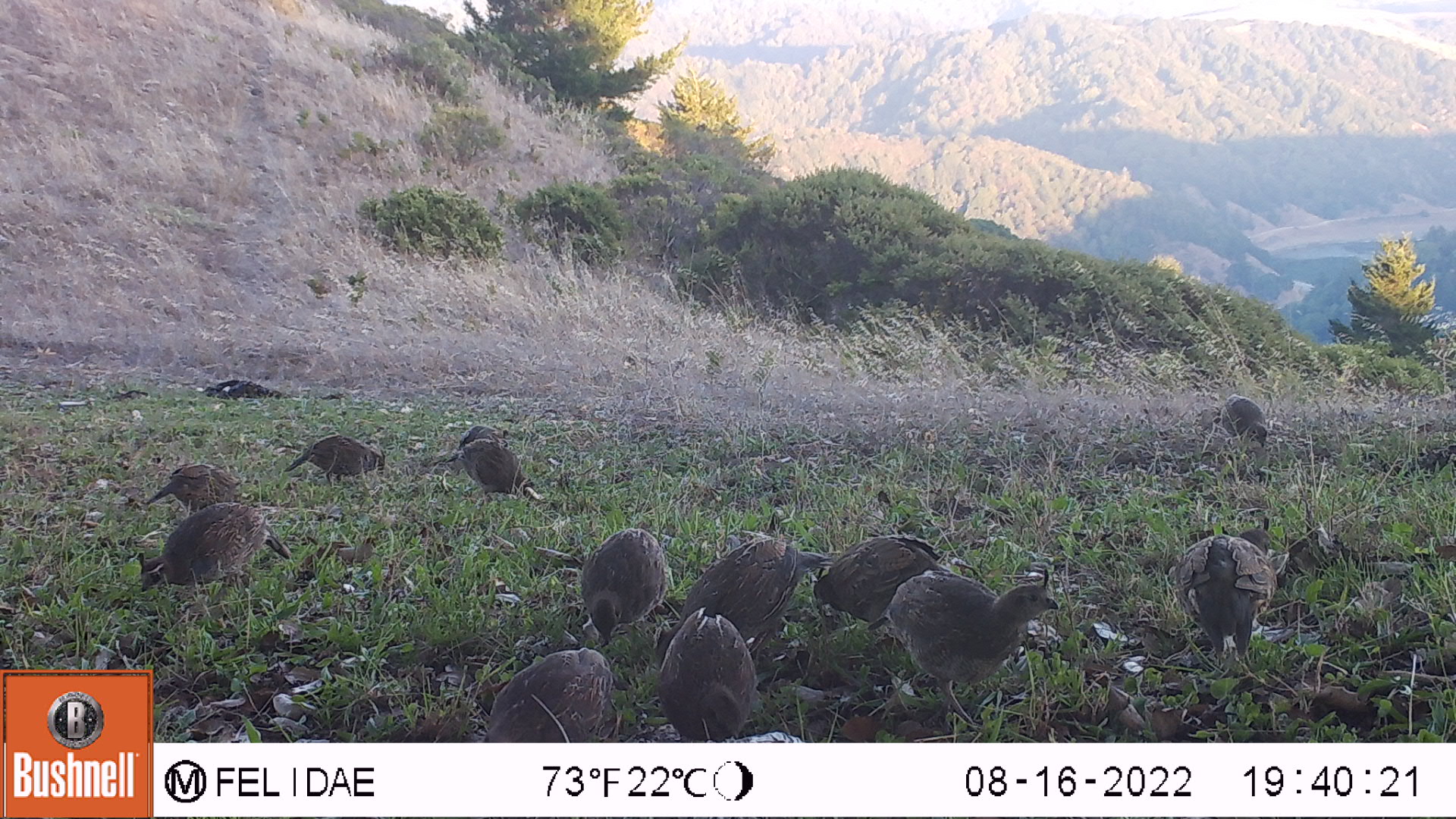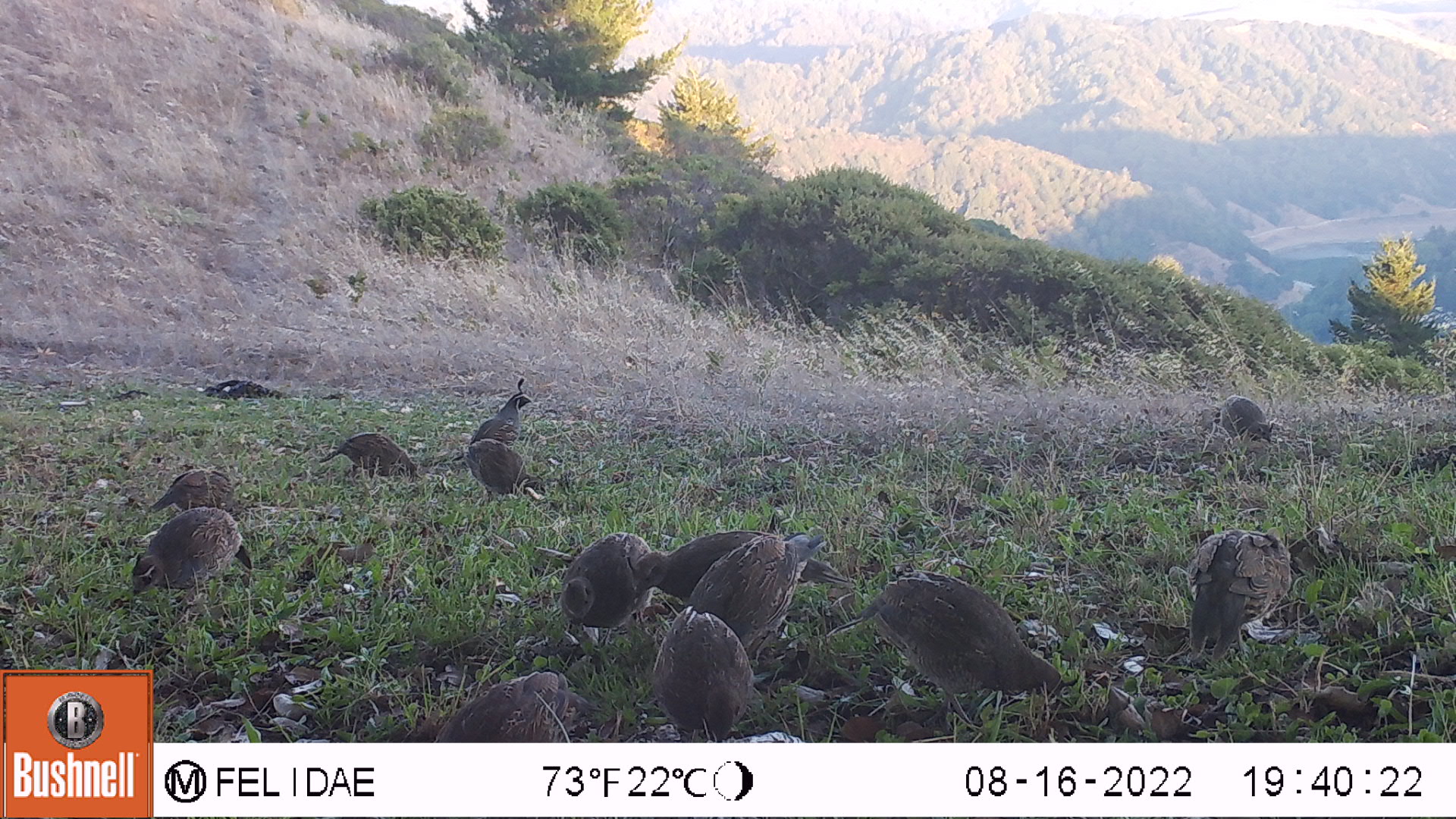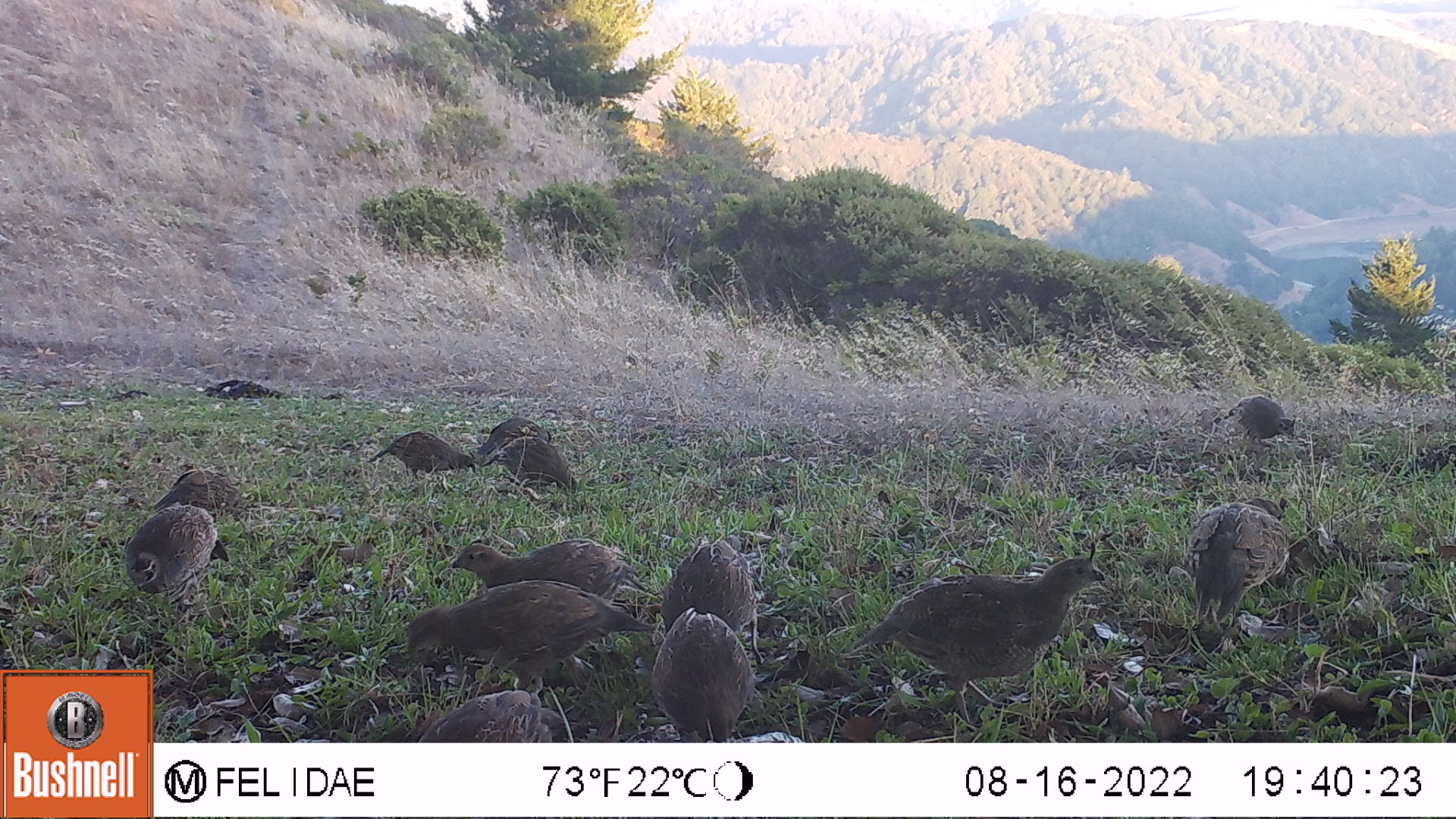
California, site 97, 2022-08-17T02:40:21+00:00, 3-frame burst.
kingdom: Animalia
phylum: Chordata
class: Aves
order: Galliformes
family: Odontophoridae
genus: Callipepla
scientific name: Callipepla californica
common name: california quail